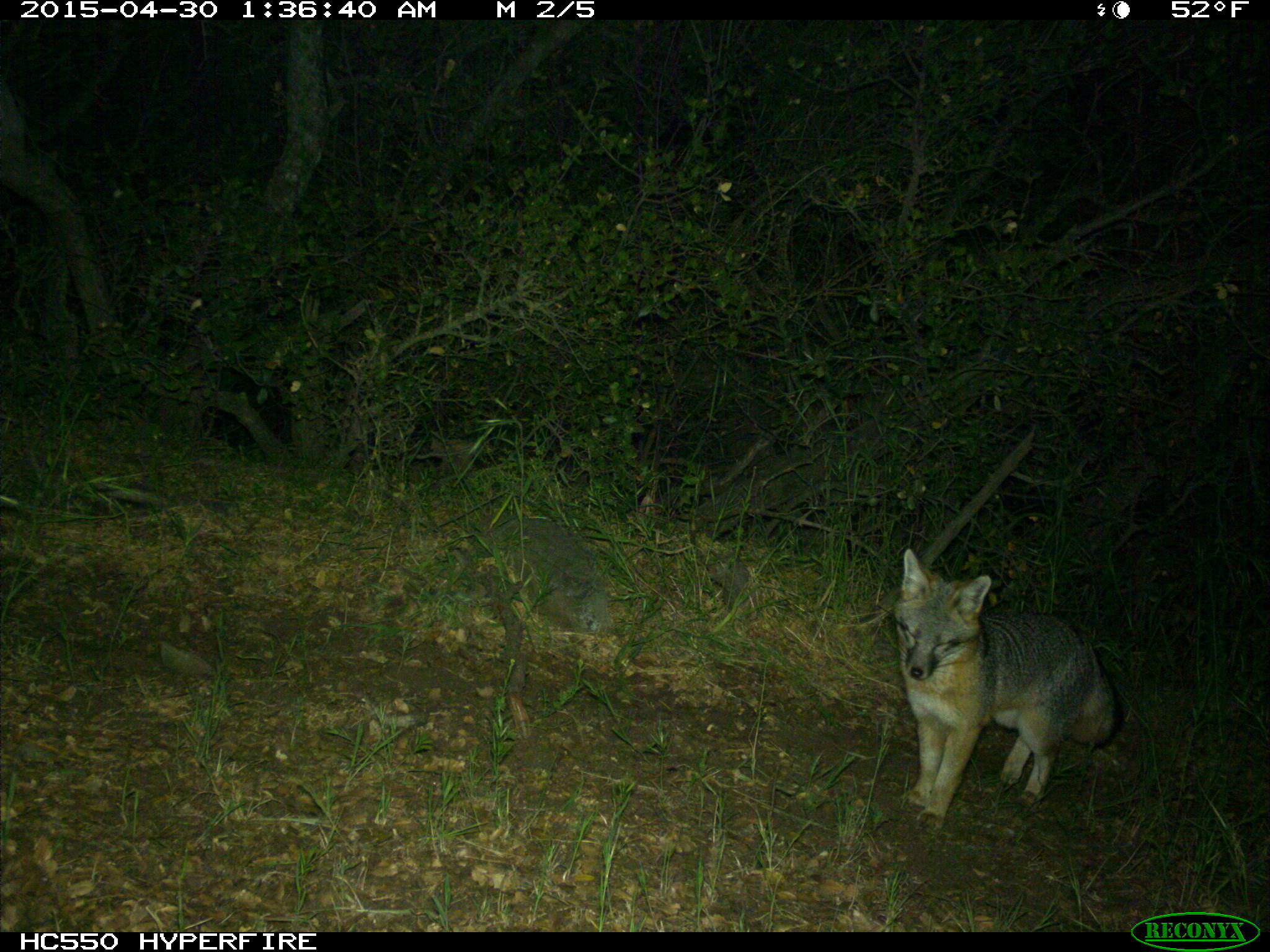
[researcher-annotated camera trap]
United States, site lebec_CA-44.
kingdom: Animalia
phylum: Chordata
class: Mammalia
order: Carnivora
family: Canidae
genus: Urocyon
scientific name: Urocyon cinereoargenteus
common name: gray fox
Urocyon cinereoargenteus (gray fox).